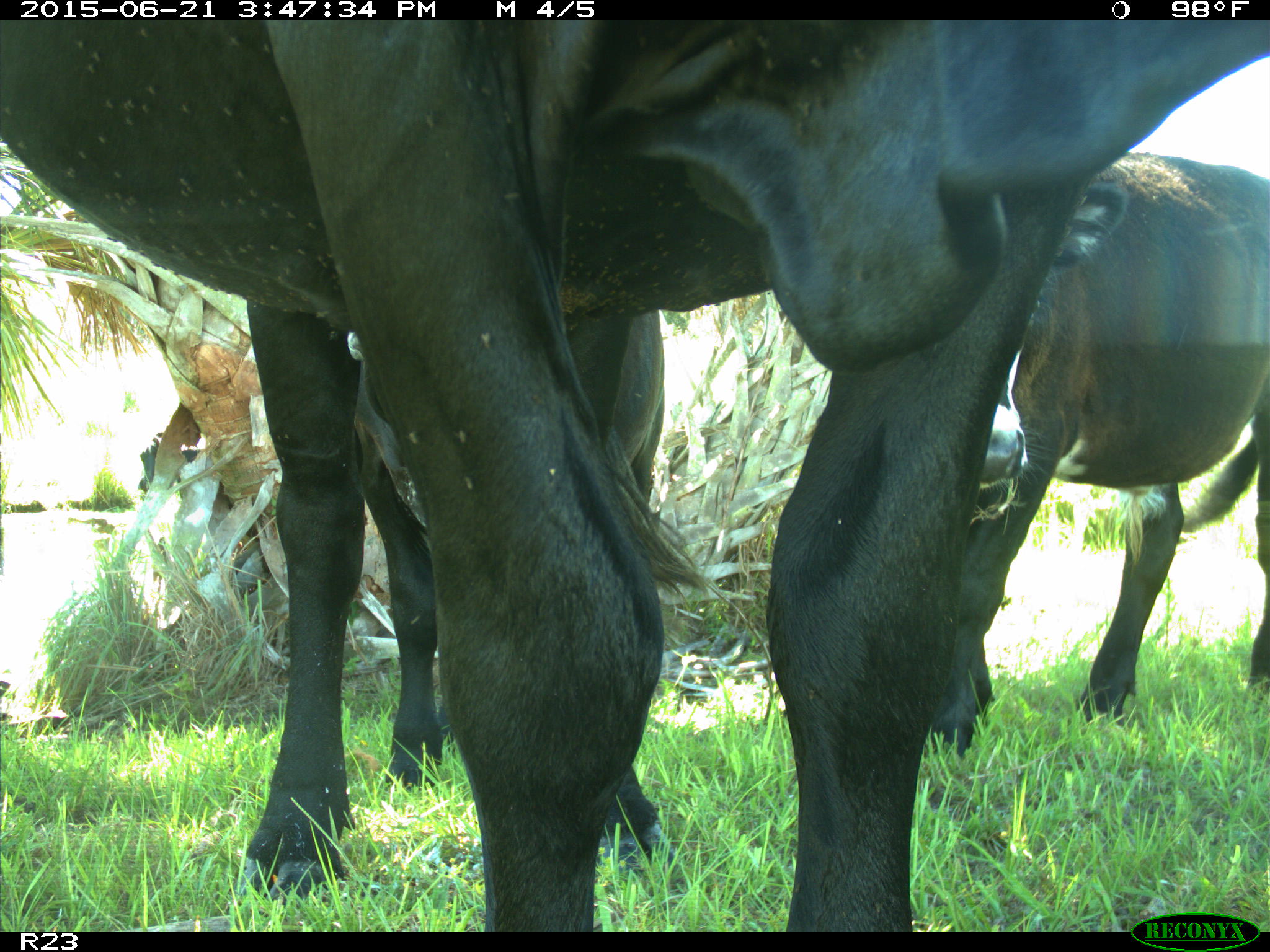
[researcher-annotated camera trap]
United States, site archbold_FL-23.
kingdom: Animalia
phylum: Chordata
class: Mammalia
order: Artiodactyla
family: Bovidae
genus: Bos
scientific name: Bos taurus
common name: domestic cow